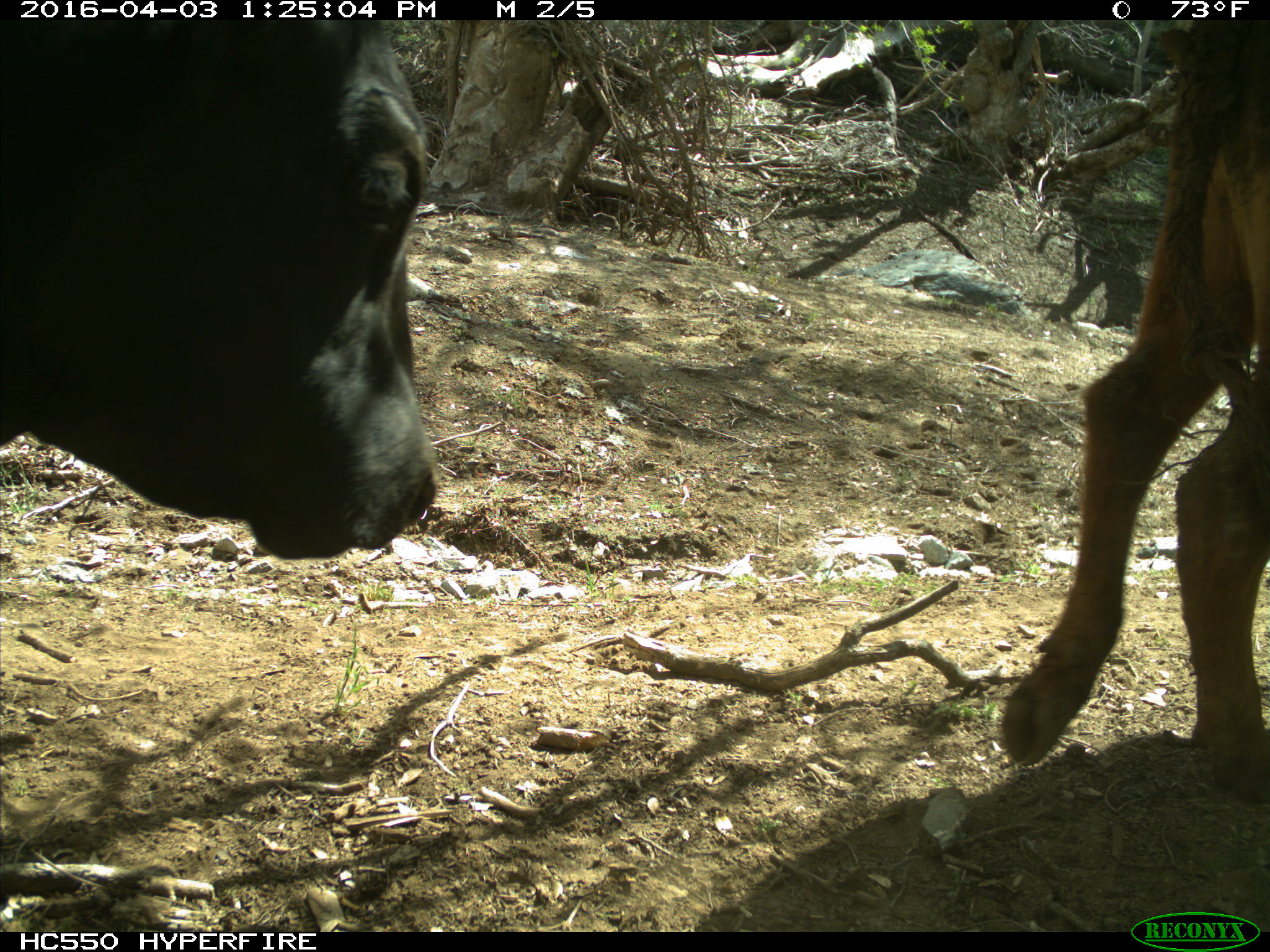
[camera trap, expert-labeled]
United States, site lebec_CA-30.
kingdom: Animalia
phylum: Chordata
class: Mammalia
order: Artiodactyla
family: Bovidae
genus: Bos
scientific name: Bos taurus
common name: domestic cow